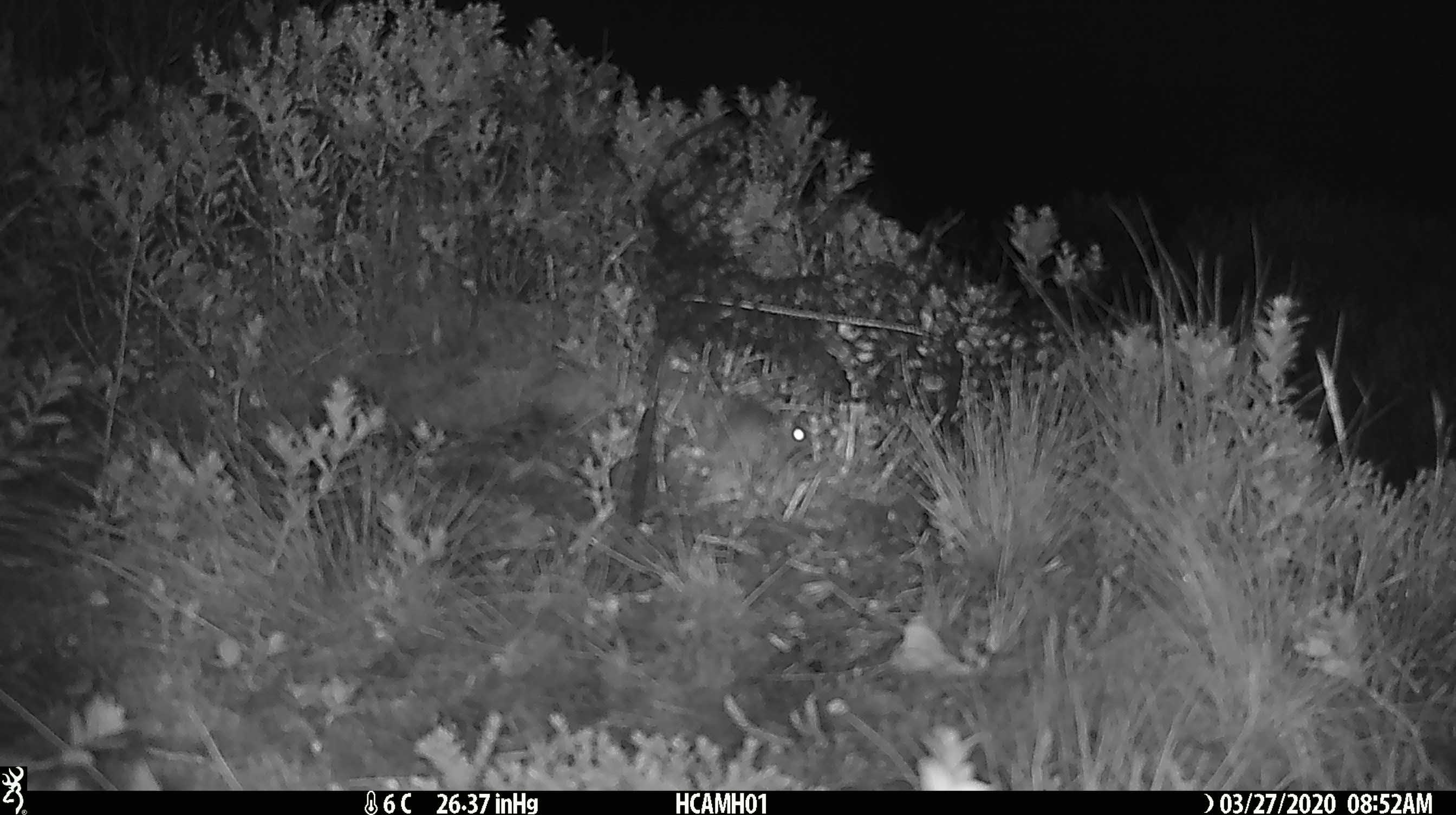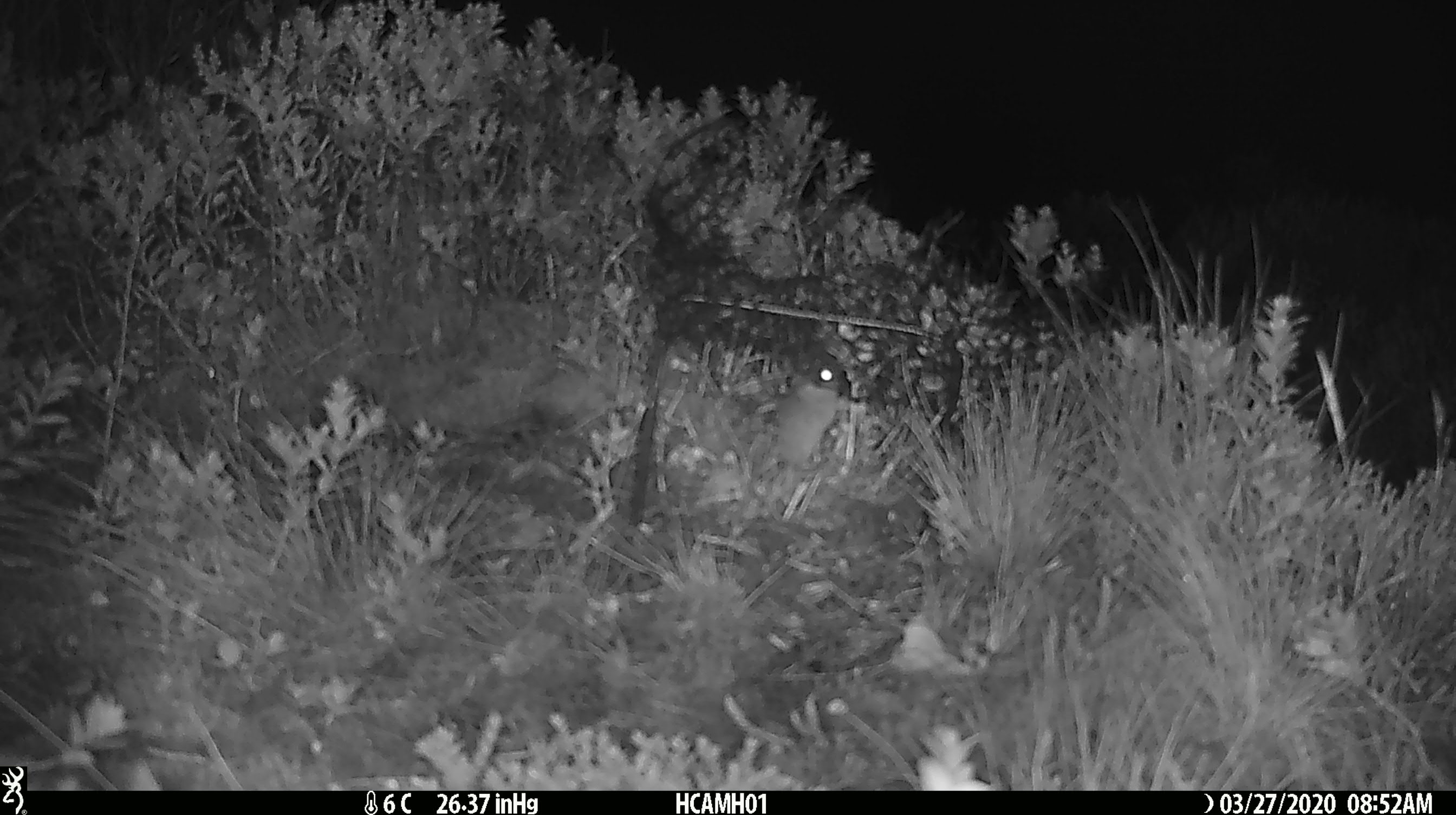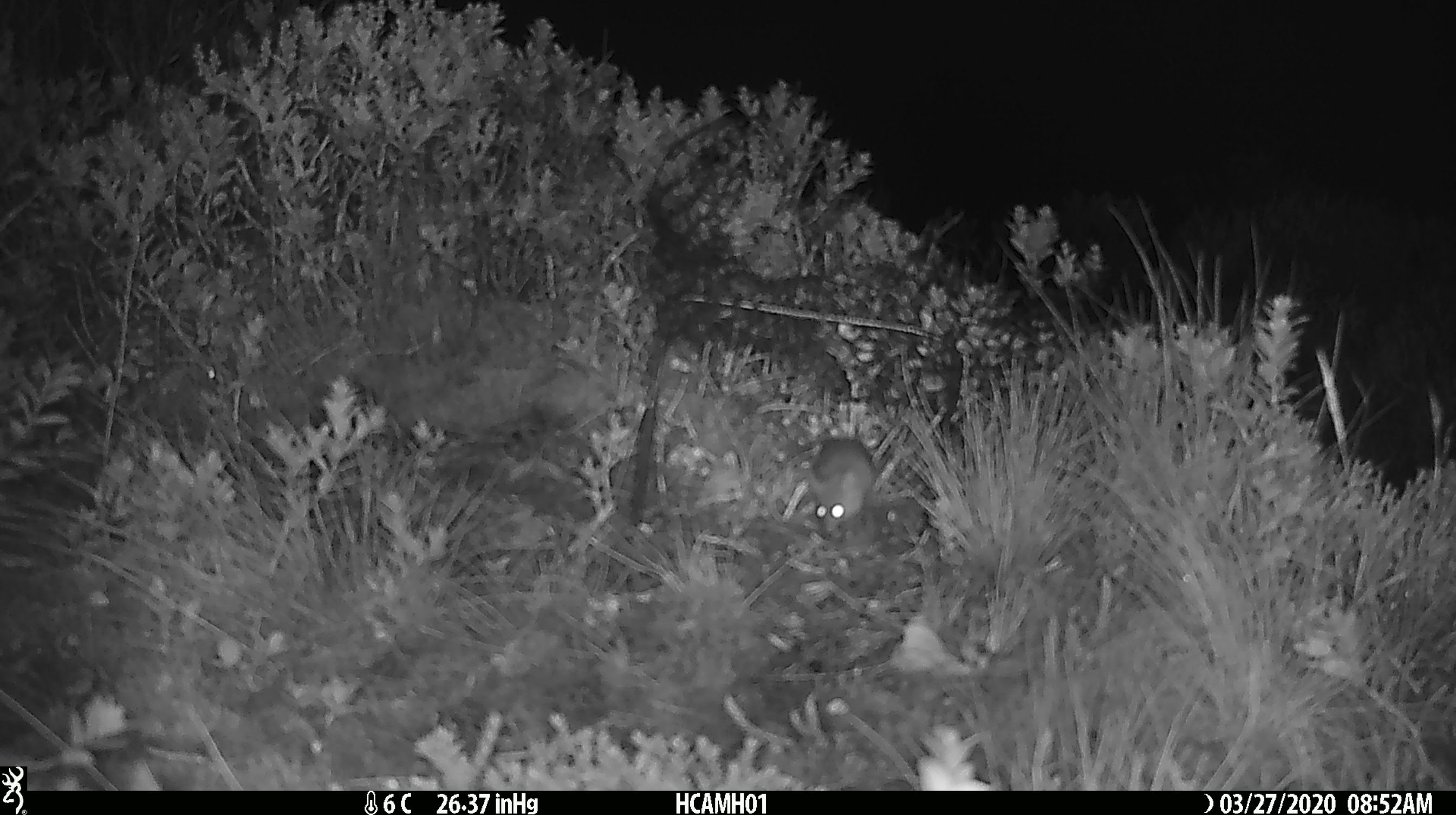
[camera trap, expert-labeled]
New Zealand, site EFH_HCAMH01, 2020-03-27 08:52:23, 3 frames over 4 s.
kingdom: Animalia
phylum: Chordata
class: Mammalia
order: Rodentia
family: Muridae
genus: Mus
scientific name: Mus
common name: mouse